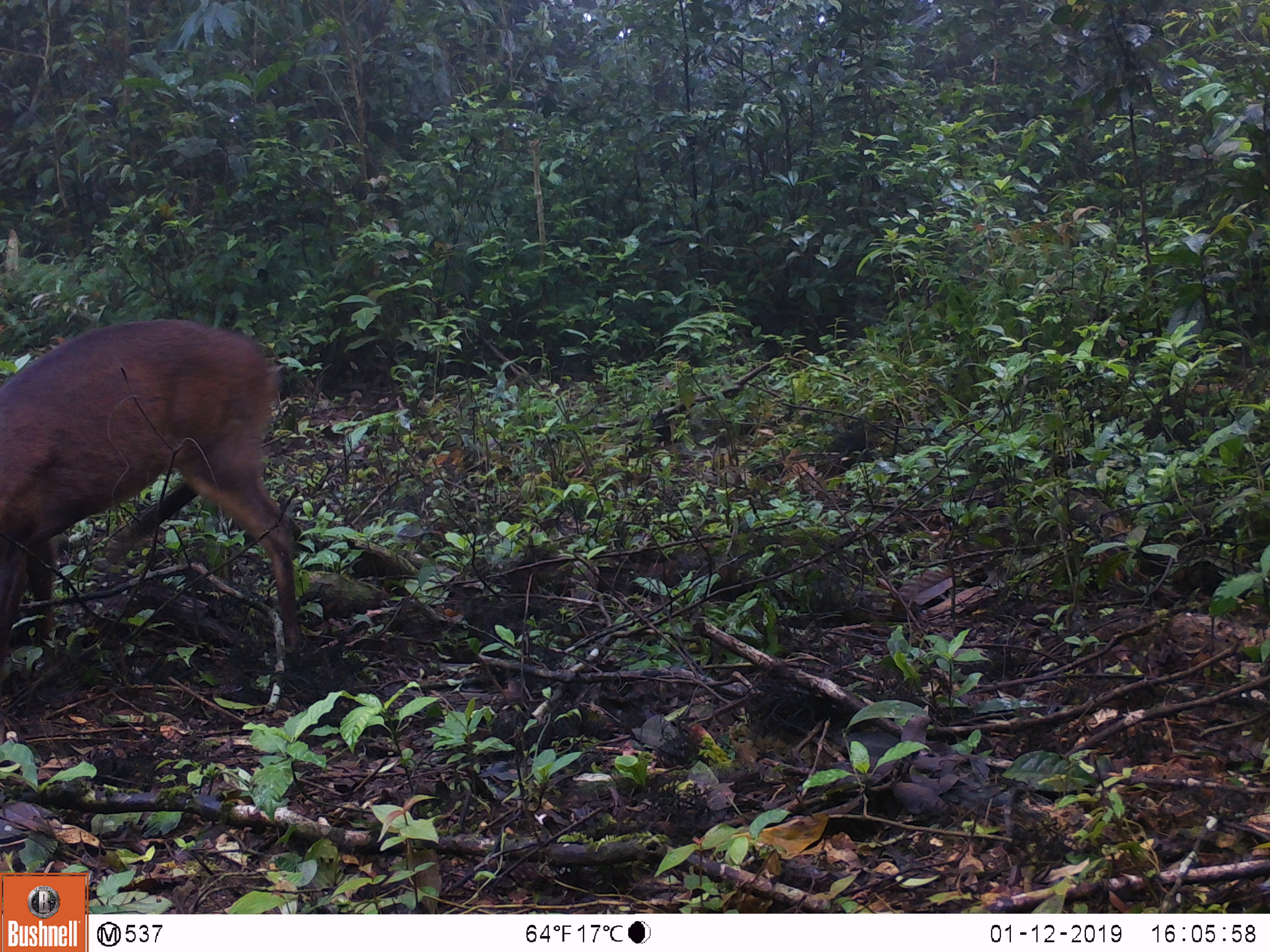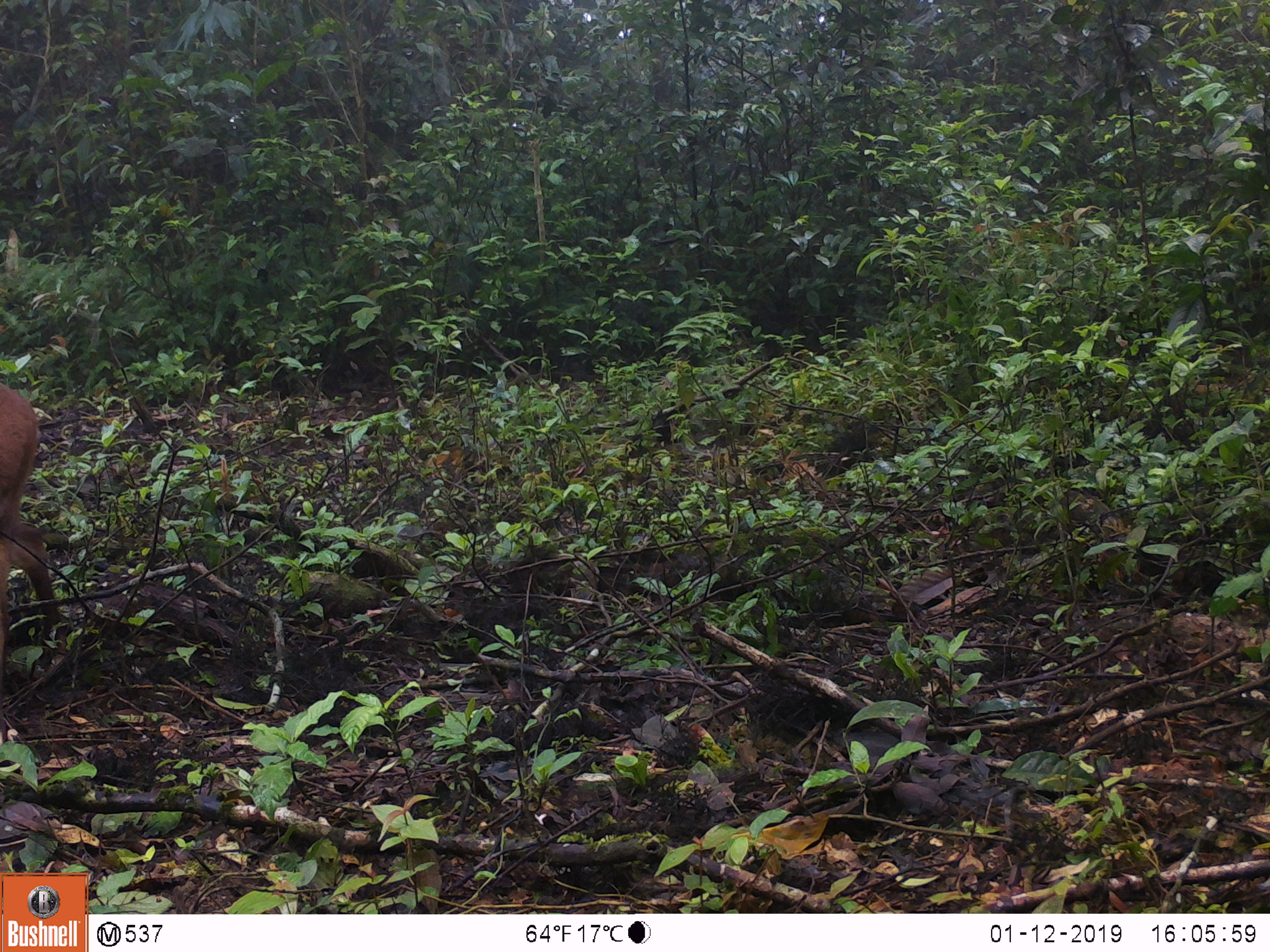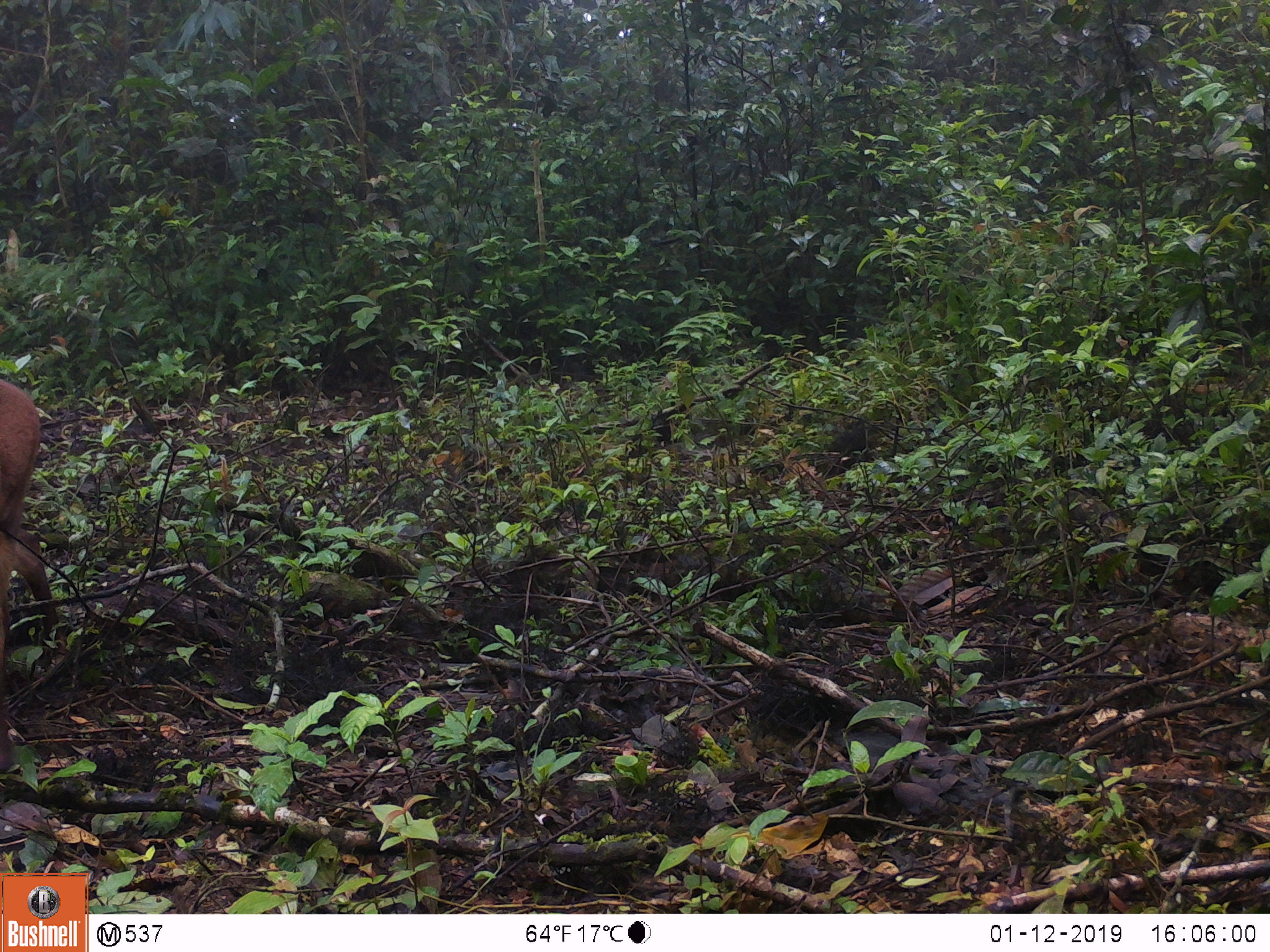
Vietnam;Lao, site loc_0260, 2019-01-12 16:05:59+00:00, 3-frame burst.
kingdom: Animalia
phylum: Chordata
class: Mammalia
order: Artiodactyla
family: Cervidae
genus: Muntiacus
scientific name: Muntiacus vuquangensis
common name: large-antlered muntjac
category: large antlered muntjac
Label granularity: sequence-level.